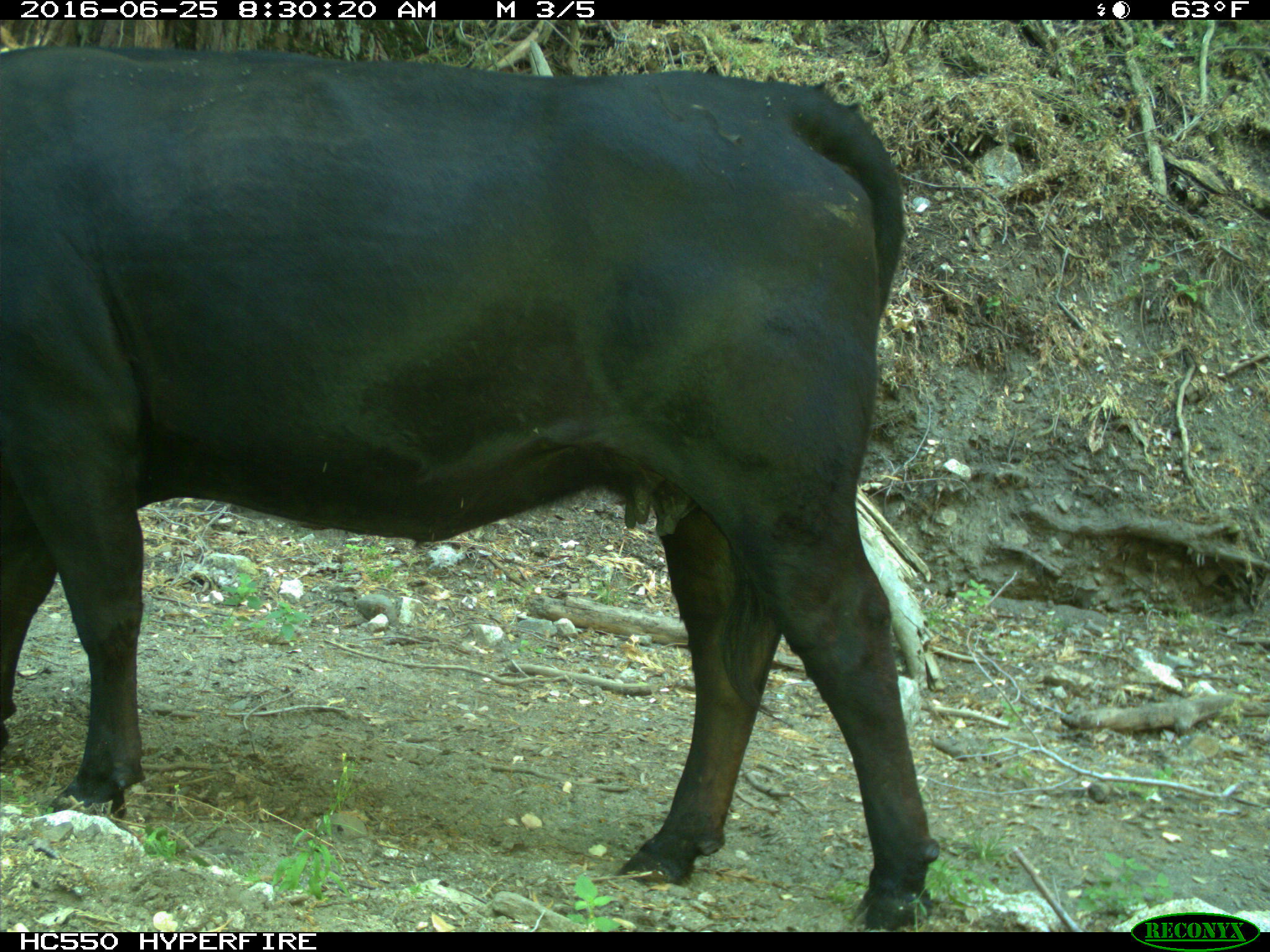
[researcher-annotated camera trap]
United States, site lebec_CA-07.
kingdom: Animalia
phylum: Chordata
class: Mammalia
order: Artiodactyla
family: Bovidae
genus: Bos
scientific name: Bos taurus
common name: domestic cow